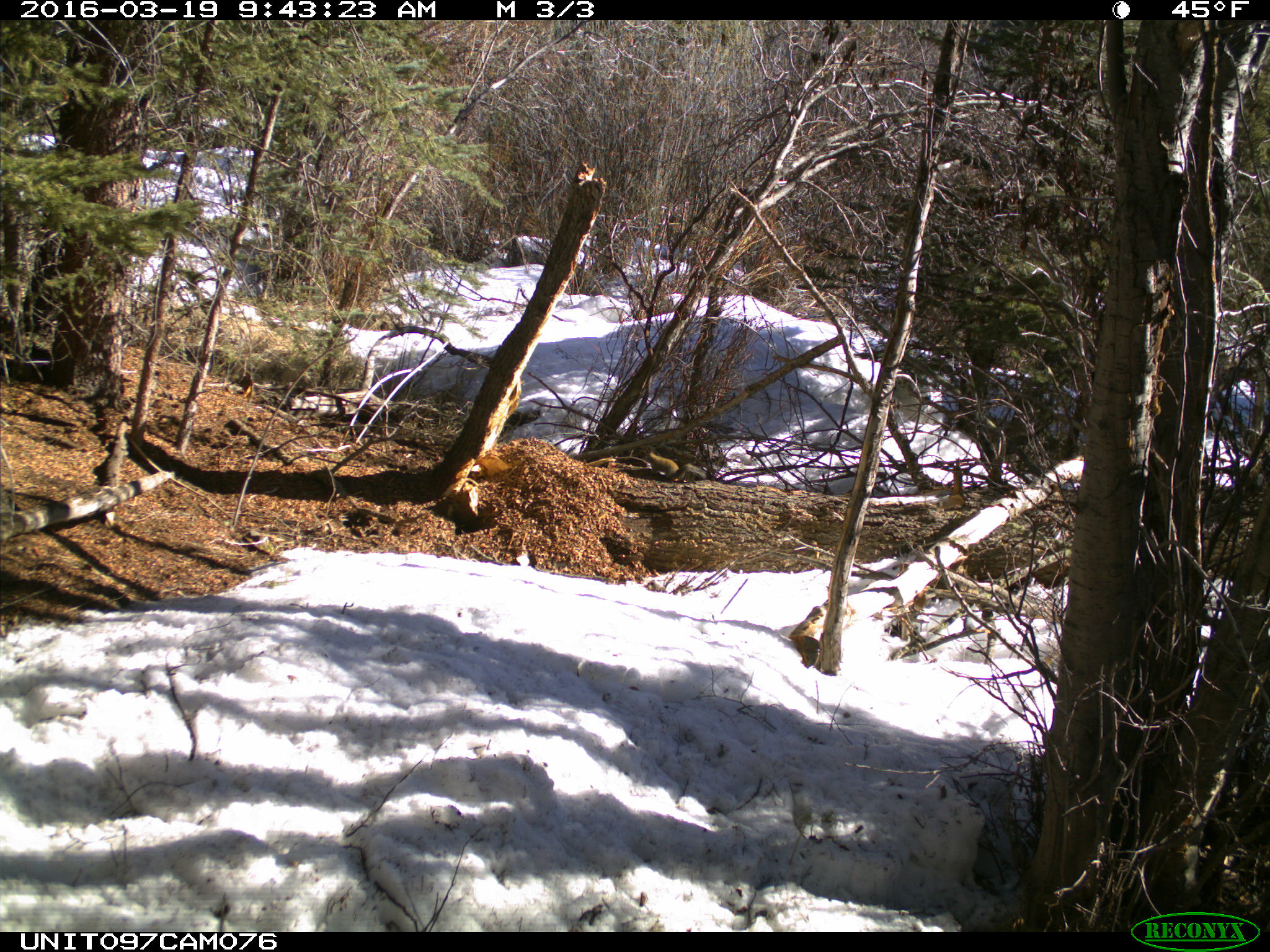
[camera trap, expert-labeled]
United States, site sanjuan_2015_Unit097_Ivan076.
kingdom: Animalia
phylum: Chordata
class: Mammalia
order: Rodentia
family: Sciuridae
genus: Tamiasciurus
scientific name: Tamiasciurus hudsonicus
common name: american red squirrel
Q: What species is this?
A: Tamiasciurus hudsonicus (american red squirrel).